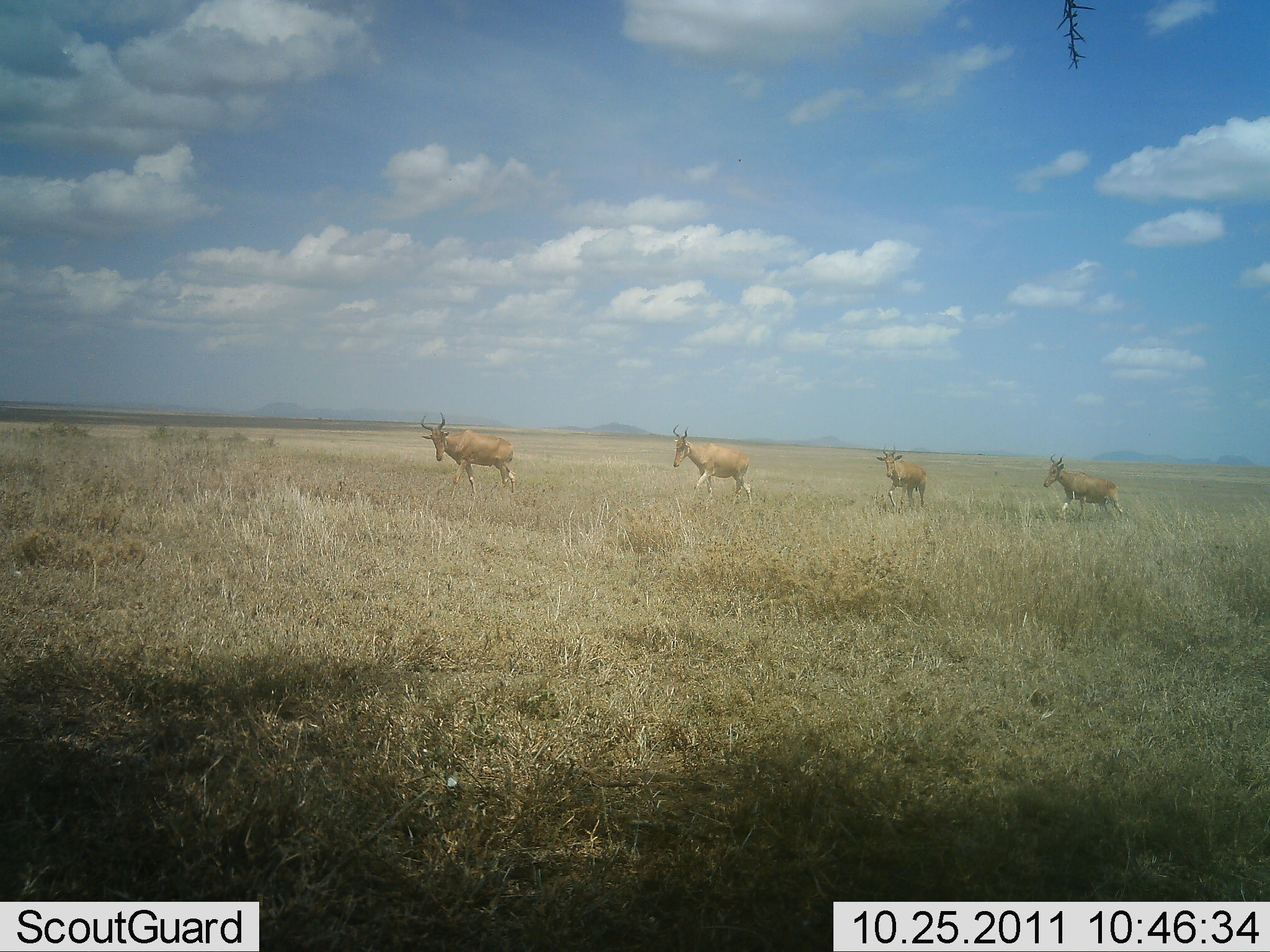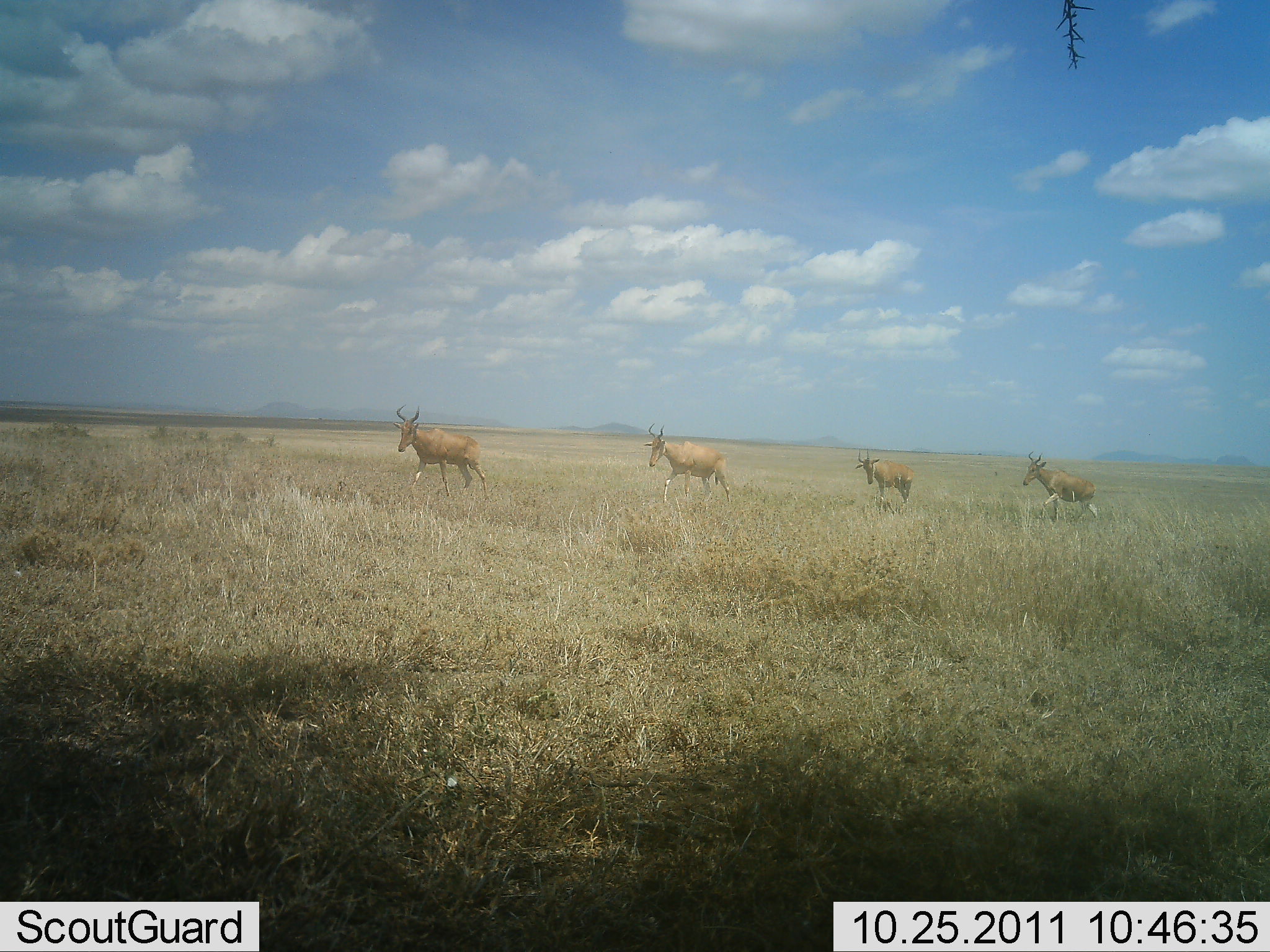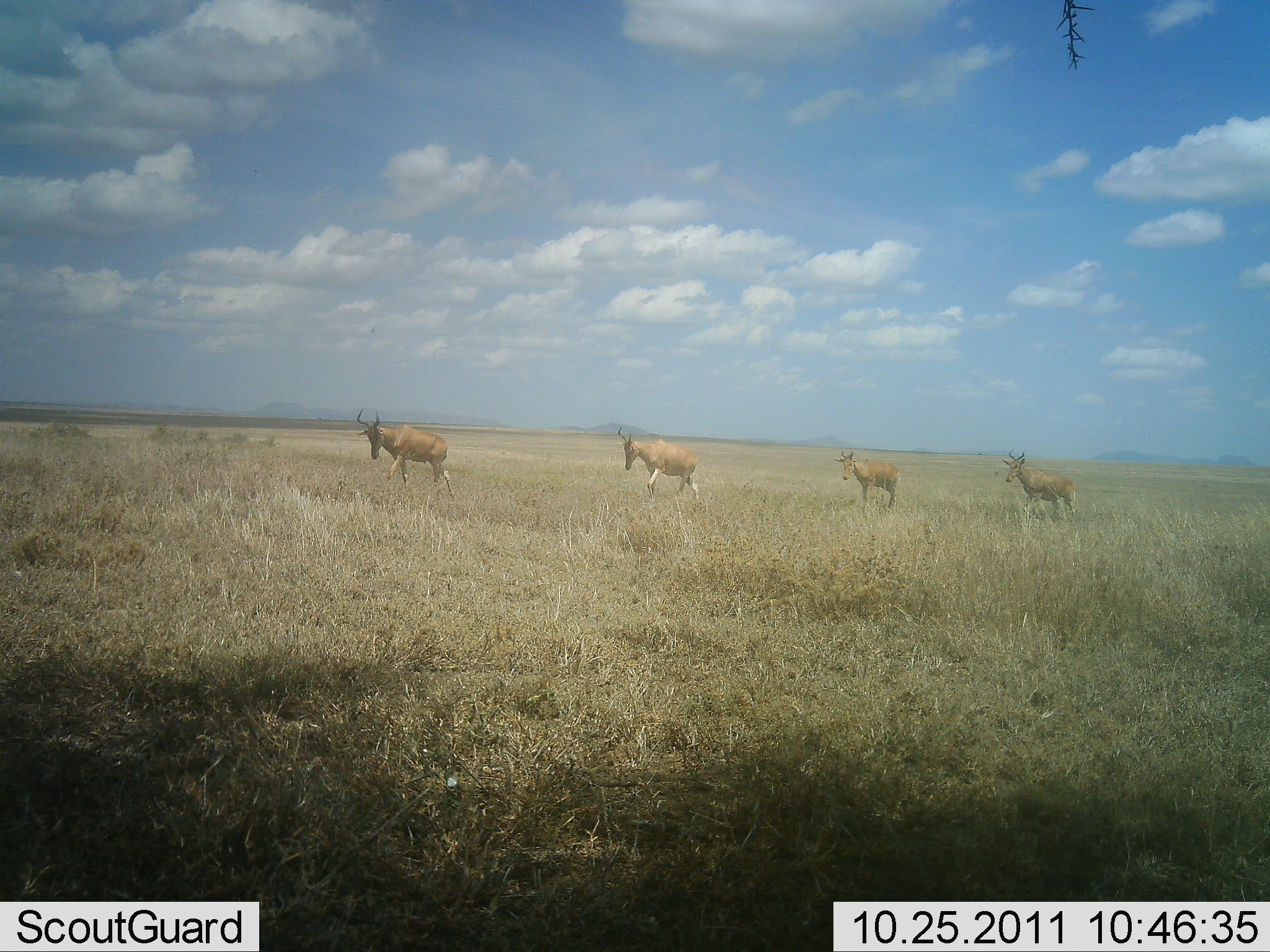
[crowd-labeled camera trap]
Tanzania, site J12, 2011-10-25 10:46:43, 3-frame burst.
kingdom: Animalia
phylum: Chordata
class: Mammalia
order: Artiodactyla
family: Bovidae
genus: Alcelaphus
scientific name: Alcelaphus buselaphus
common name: hartebeest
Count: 4.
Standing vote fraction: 0%.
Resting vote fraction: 0%.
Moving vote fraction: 100%.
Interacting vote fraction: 0%.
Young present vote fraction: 0%.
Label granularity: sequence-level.